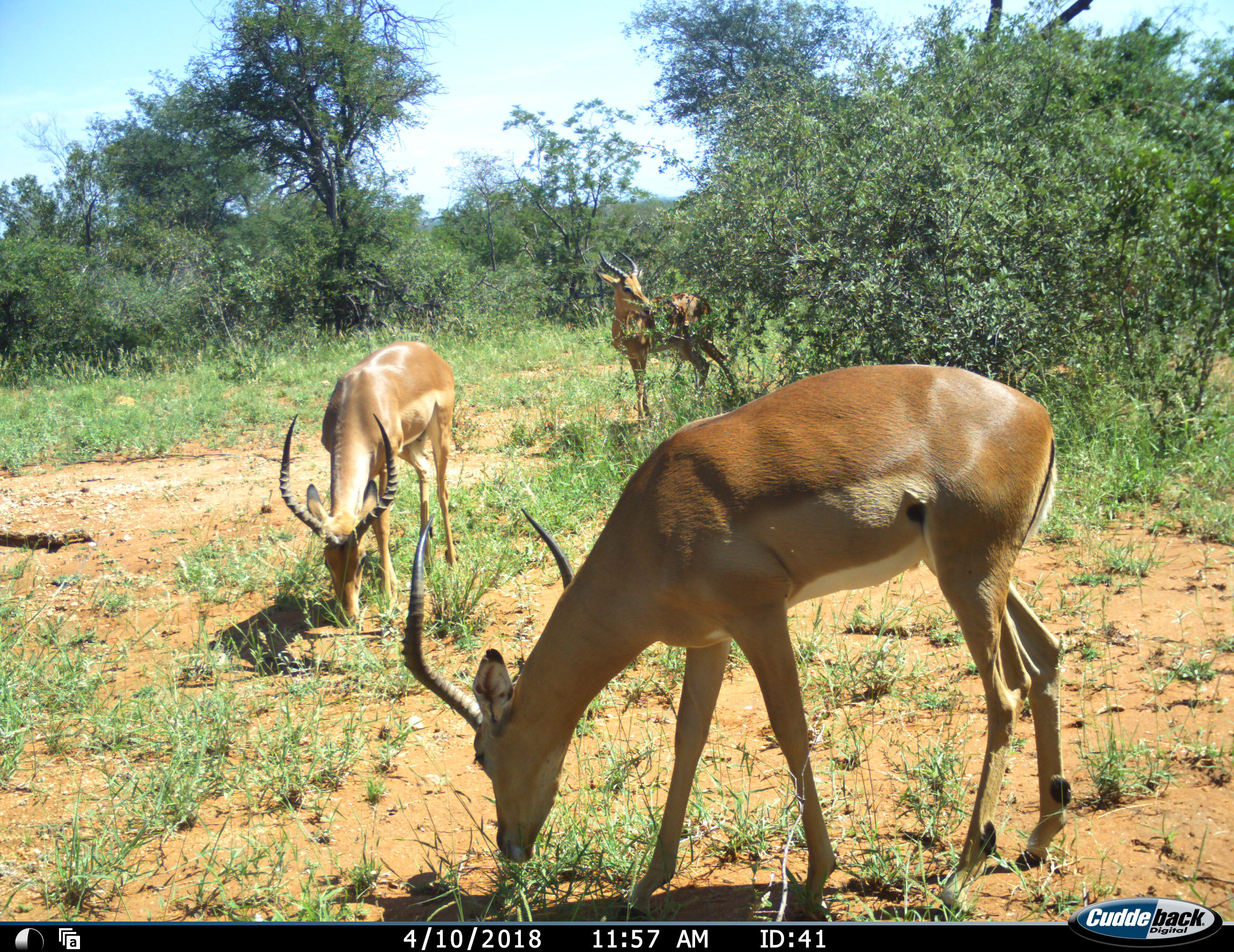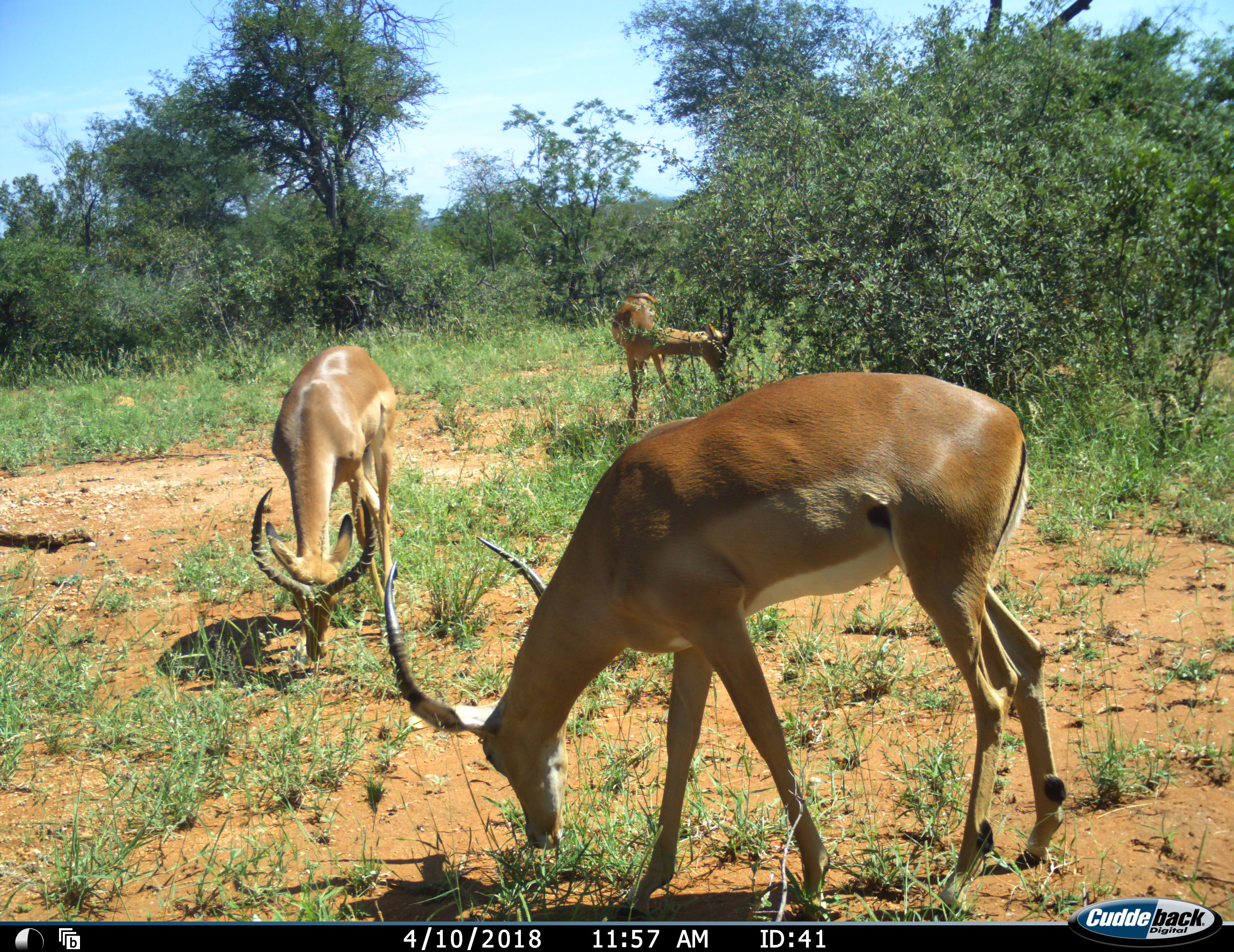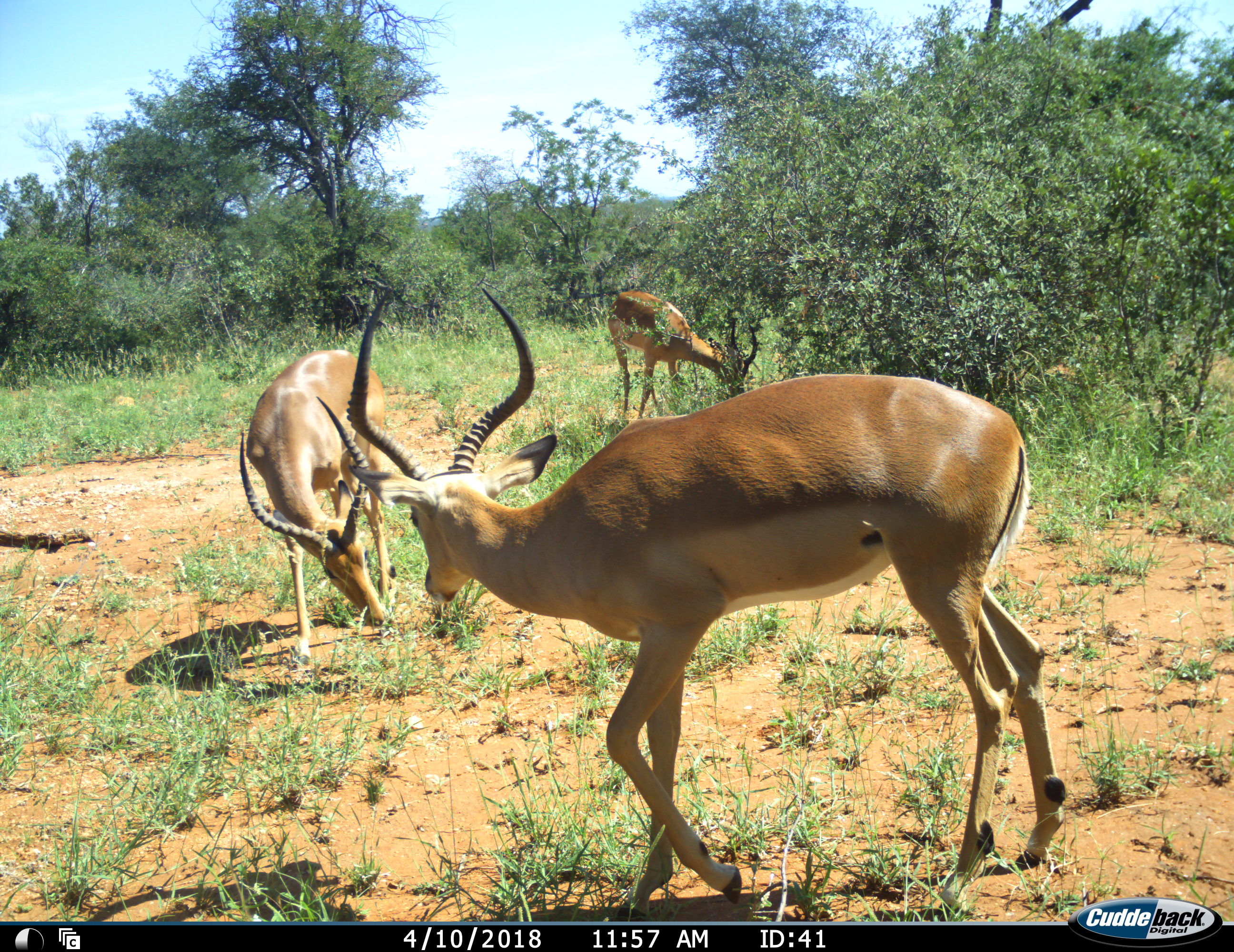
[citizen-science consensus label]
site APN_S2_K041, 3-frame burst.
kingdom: Animalia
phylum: Chordata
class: Mammalia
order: Artiodactyla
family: Bovidae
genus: Aepyceros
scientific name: Aepyceros melampus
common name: impala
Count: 3.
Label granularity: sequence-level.